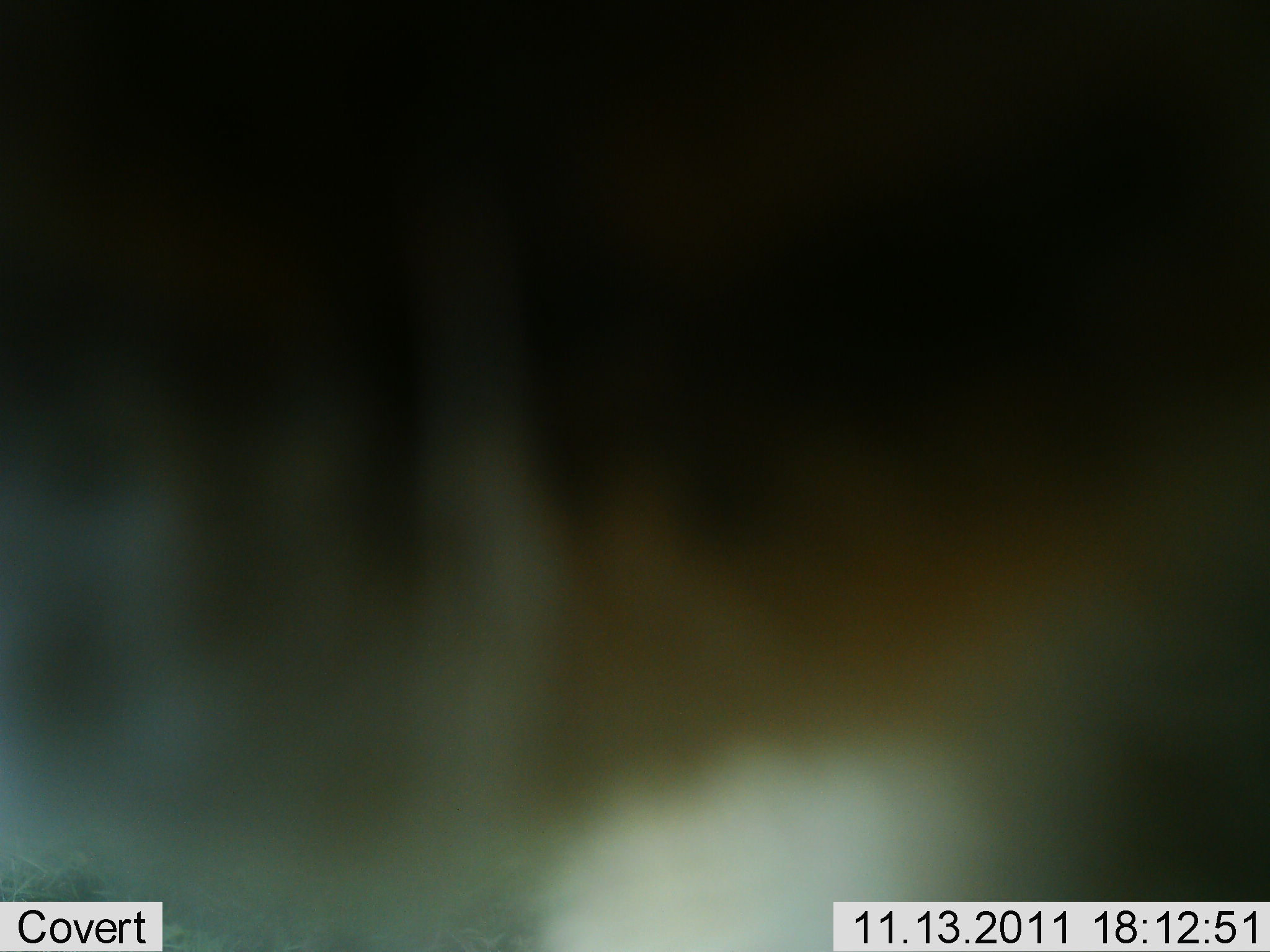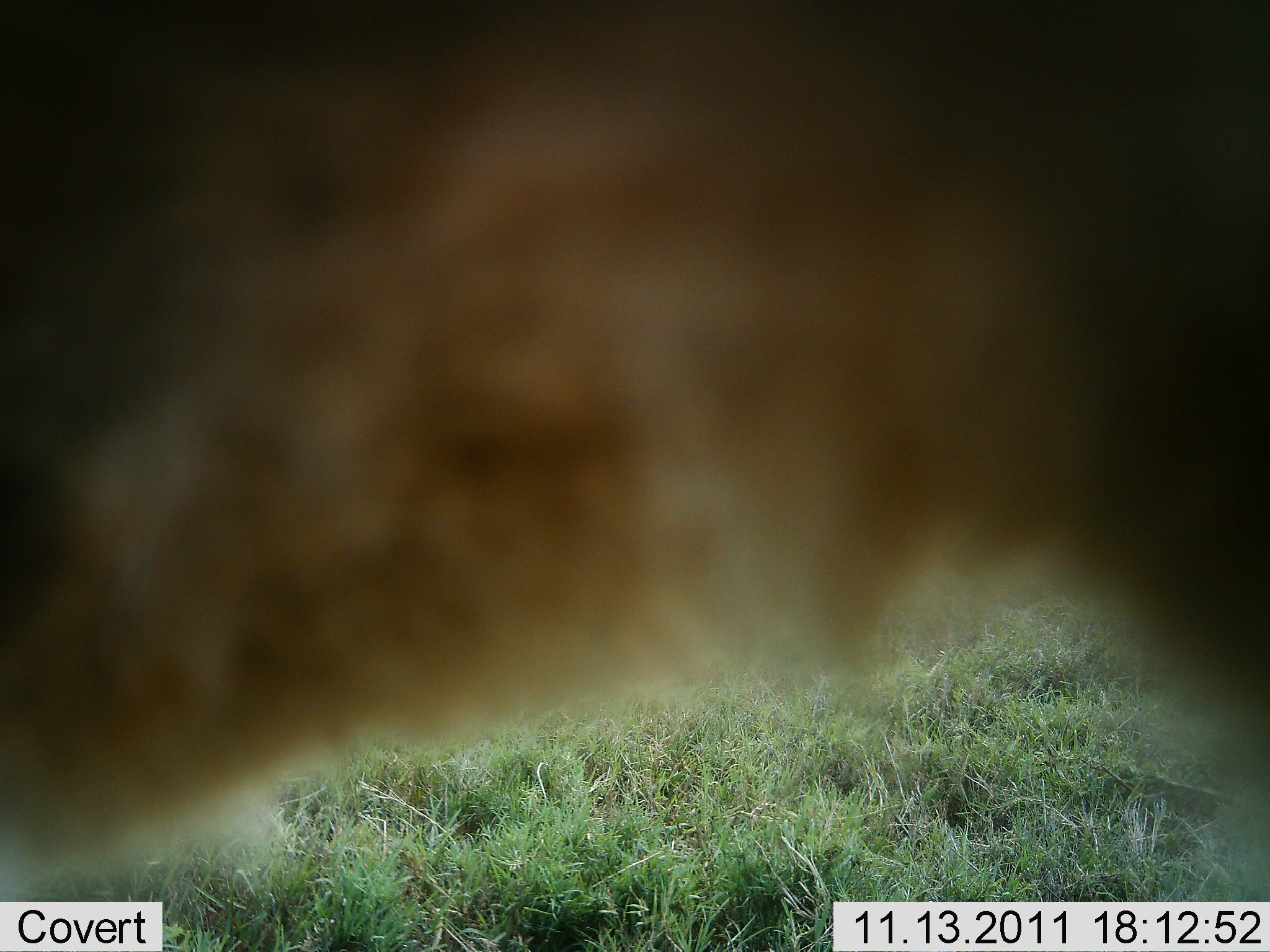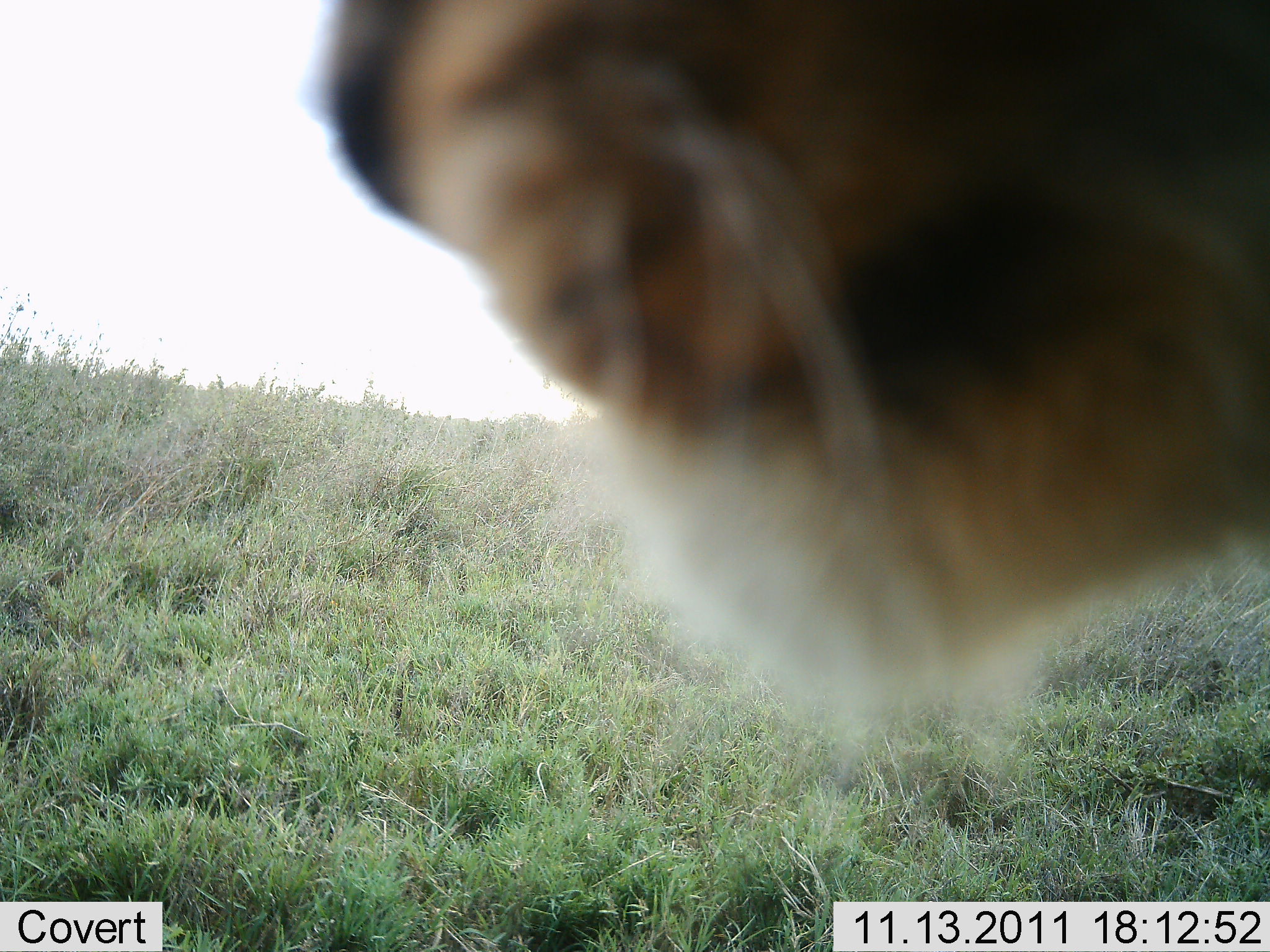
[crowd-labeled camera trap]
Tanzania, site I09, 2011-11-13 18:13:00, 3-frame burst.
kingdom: Animalia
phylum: Chordata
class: Mammalia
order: Carnivora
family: Felidae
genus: Panthera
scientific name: Panthera leo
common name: lion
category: lionfemale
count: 1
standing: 45%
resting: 0%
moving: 45%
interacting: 9%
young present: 0%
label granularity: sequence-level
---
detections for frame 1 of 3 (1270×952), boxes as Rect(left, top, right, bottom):
animal: Rect(0, 320, 1269, 952)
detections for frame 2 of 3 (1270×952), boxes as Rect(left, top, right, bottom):
animal: Rect(1, 1, 1270, 902)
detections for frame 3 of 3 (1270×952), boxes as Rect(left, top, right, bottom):
animal: Rect(303, 0, 1269, 728)